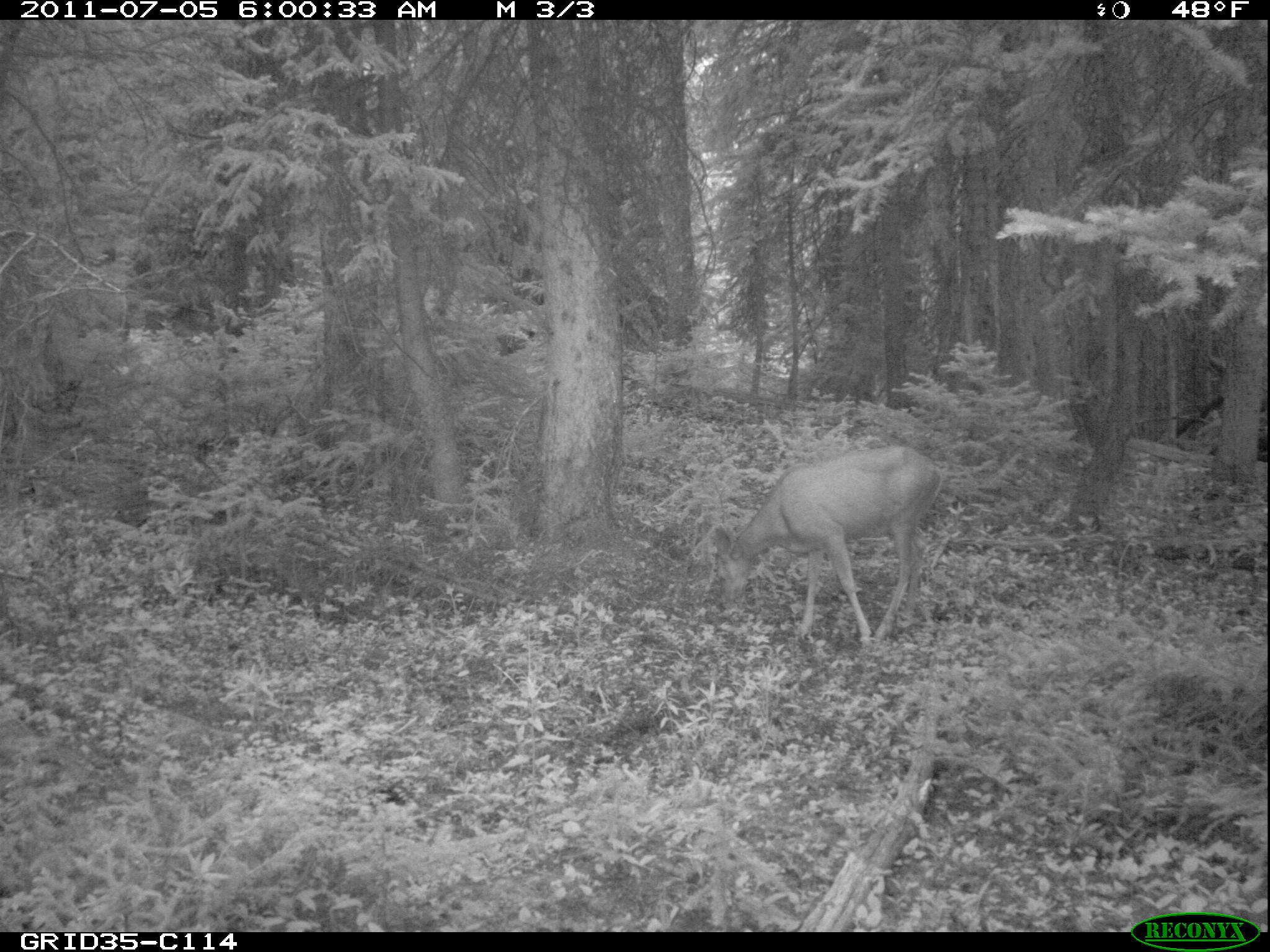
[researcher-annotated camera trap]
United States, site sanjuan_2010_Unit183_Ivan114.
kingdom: Animalia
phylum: Chordata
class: Mammalia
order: Artiodactyla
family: Cervidae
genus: Odocoileus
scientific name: Odocoileus hemionus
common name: mule deer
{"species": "Odocoileus hemionus (mule deer)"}